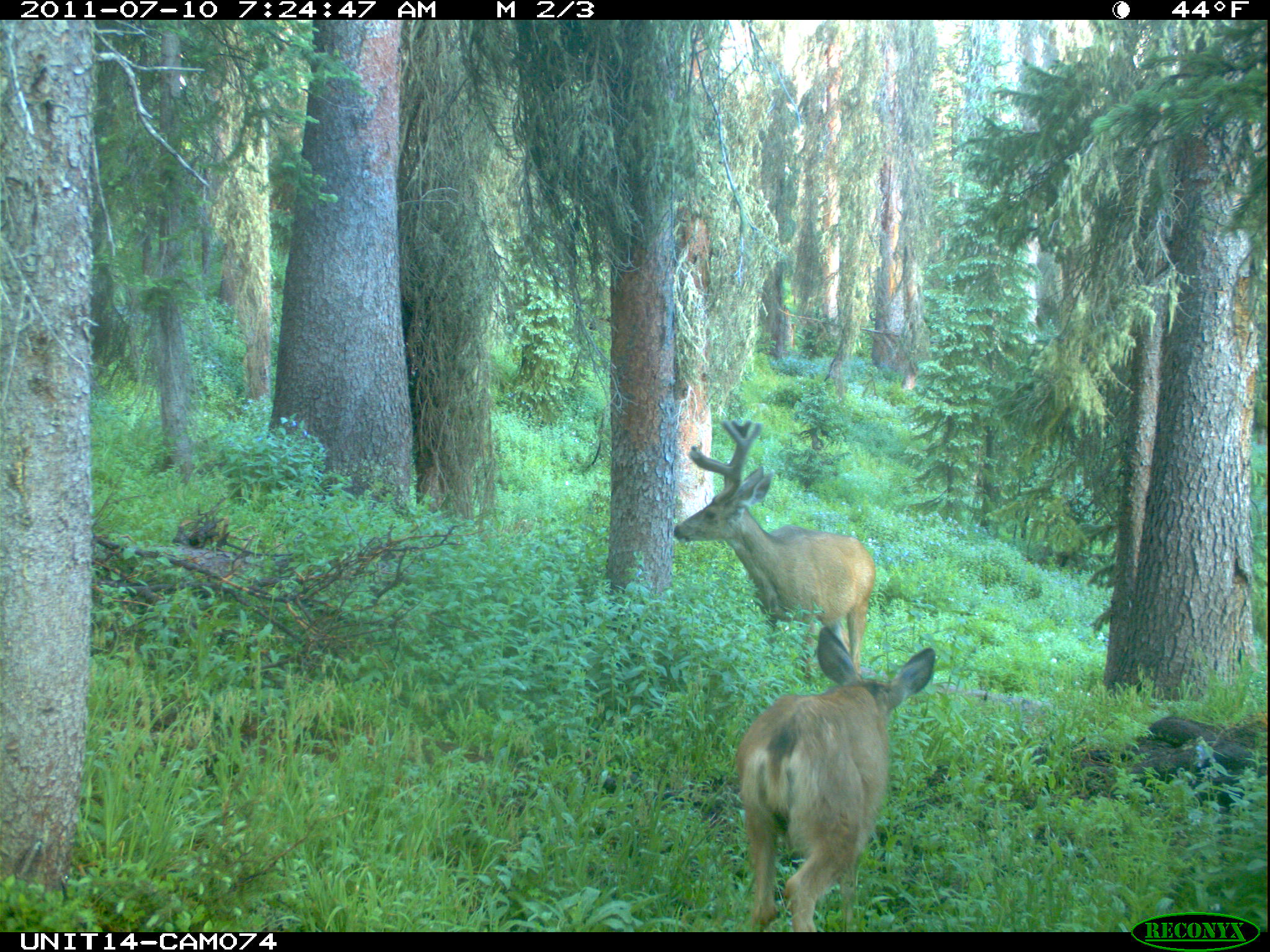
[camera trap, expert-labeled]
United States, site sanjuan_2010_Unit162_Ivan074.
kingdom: Animalia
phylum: Chordata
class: Mammalia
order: Artiodactyla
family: Cervidae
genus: Odocoileus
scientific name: Odocoileus hemionus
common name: mule deer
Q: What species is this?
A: Odocoileus hemionus (mule deer).